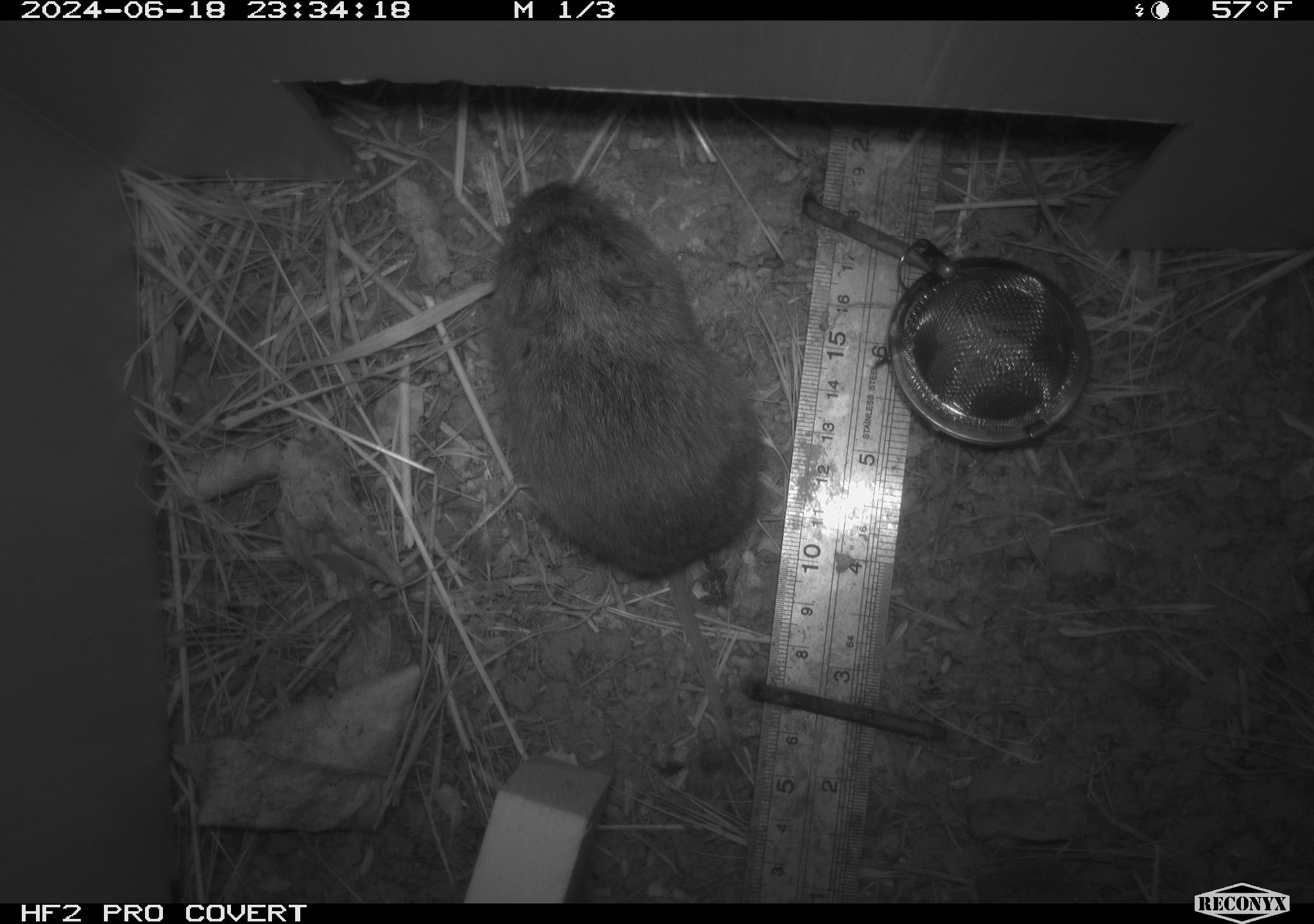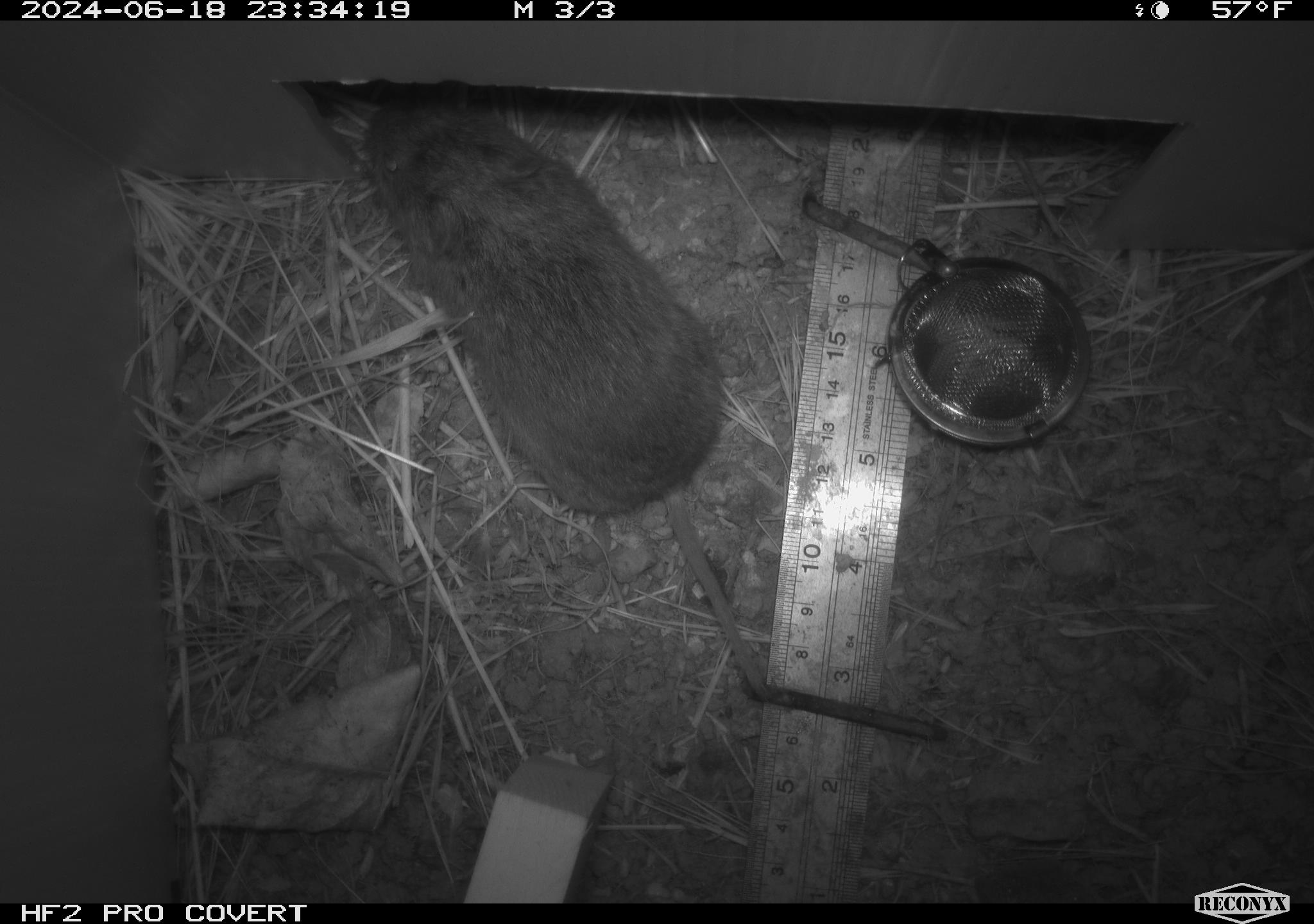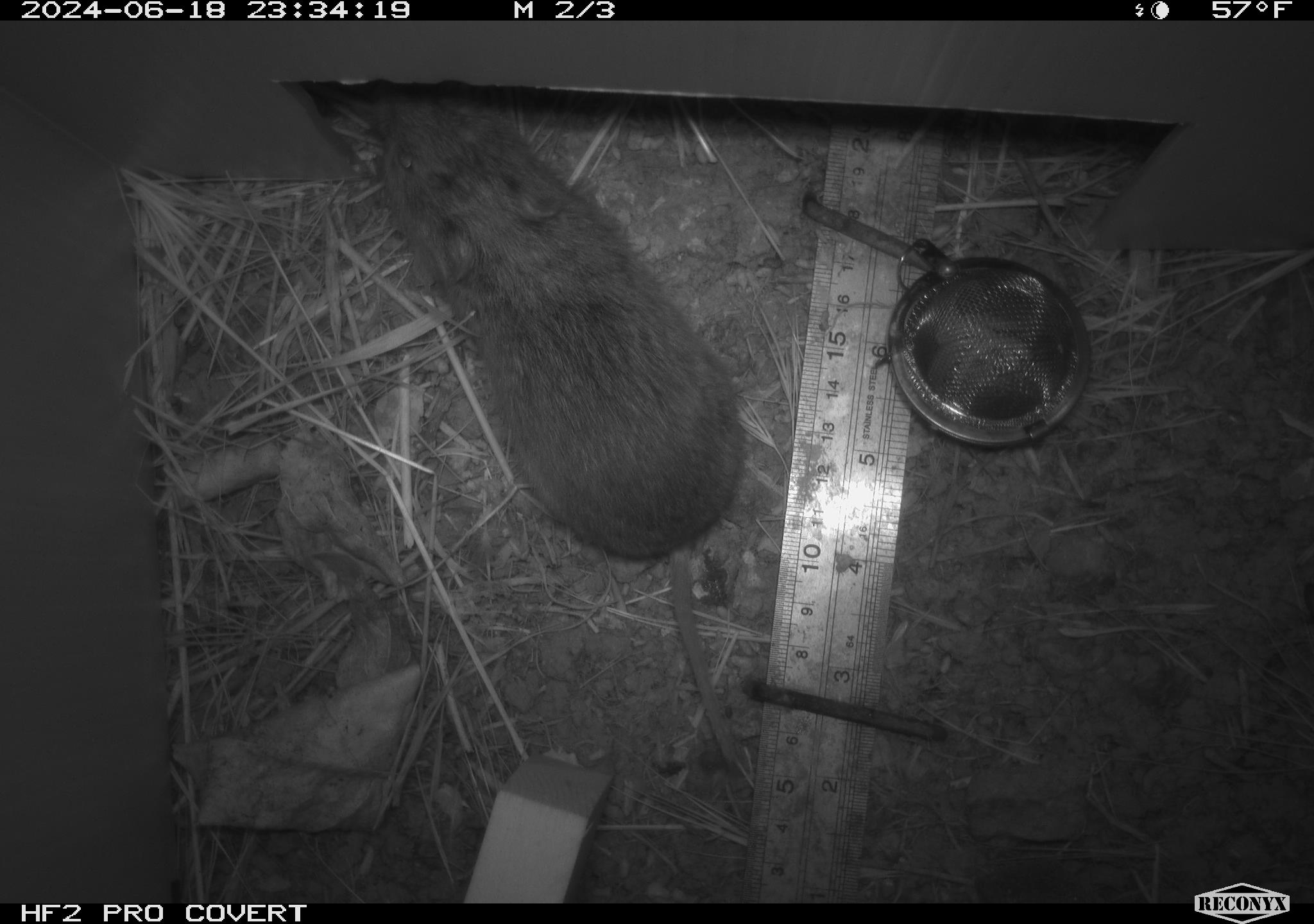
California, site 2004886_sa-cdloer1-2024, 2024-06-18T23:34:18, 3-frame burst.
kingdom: Animalia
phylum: Chordata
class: Mammalia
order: Rodentia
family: Cricetidae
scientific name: Arvicolinae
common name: voles, lemmings, and muskrats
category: arvicolinae subfamily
Arvicolinae subfamily (voles, lemmings, and muskrats) (Arvicolinae).